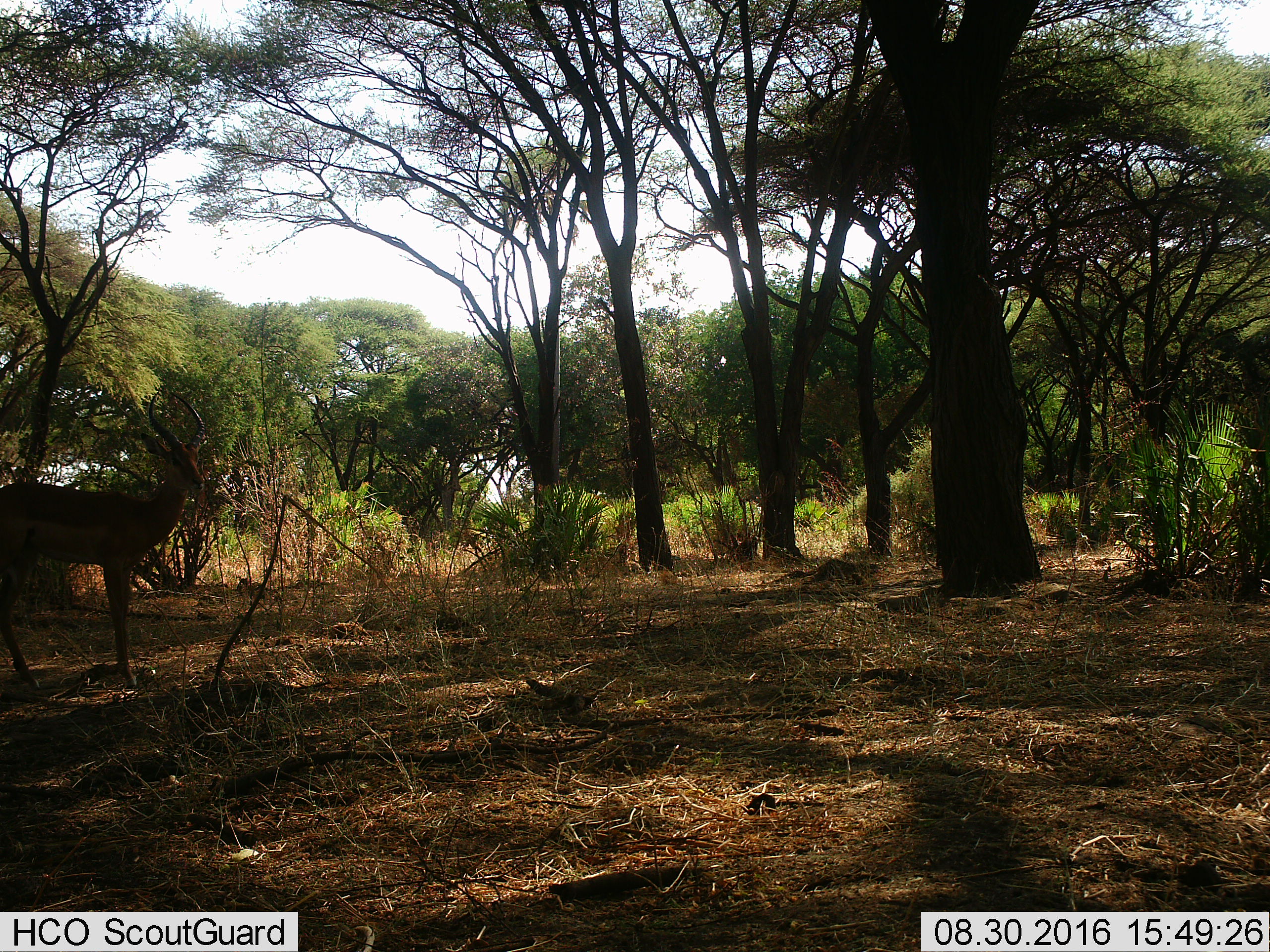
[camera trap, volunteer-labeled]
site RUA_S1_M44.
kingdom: Animalia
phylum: Chordata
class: Mammalia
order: Artiodactyla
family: Bovidae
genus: Aepyceros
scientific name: Aepyceros melampus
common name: impala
Impala (Aepyceros melampus), count 1. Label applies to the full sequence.